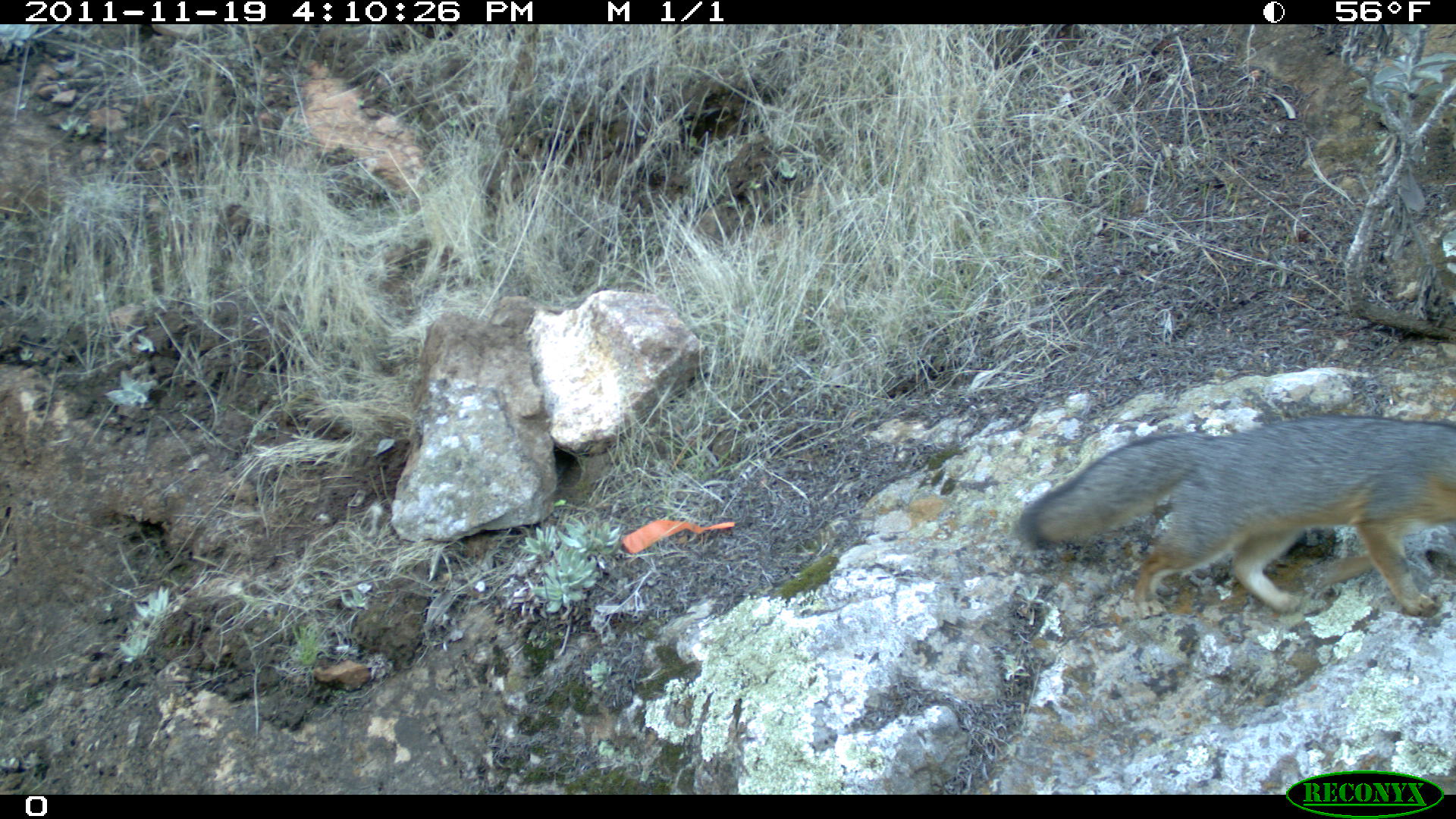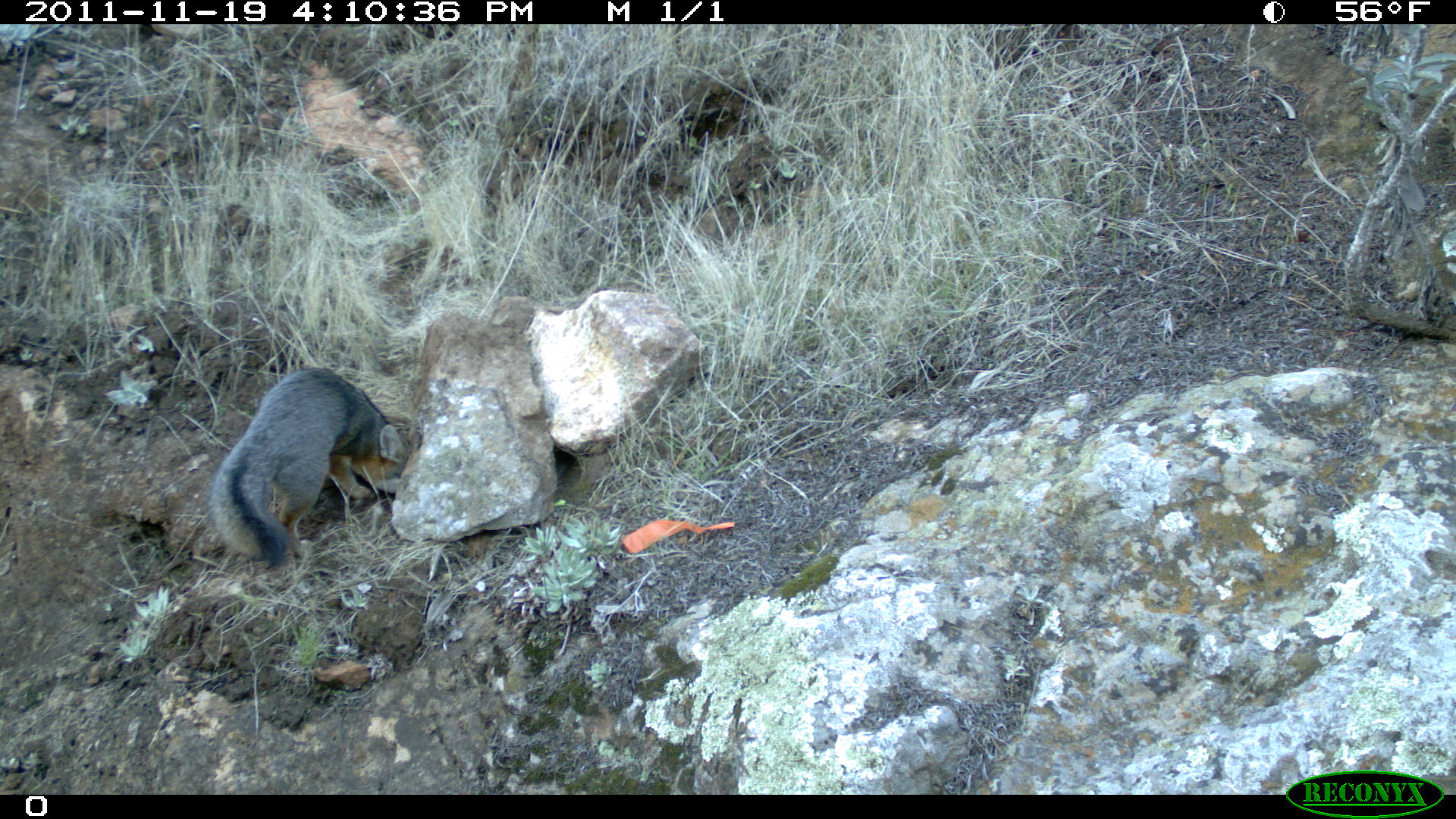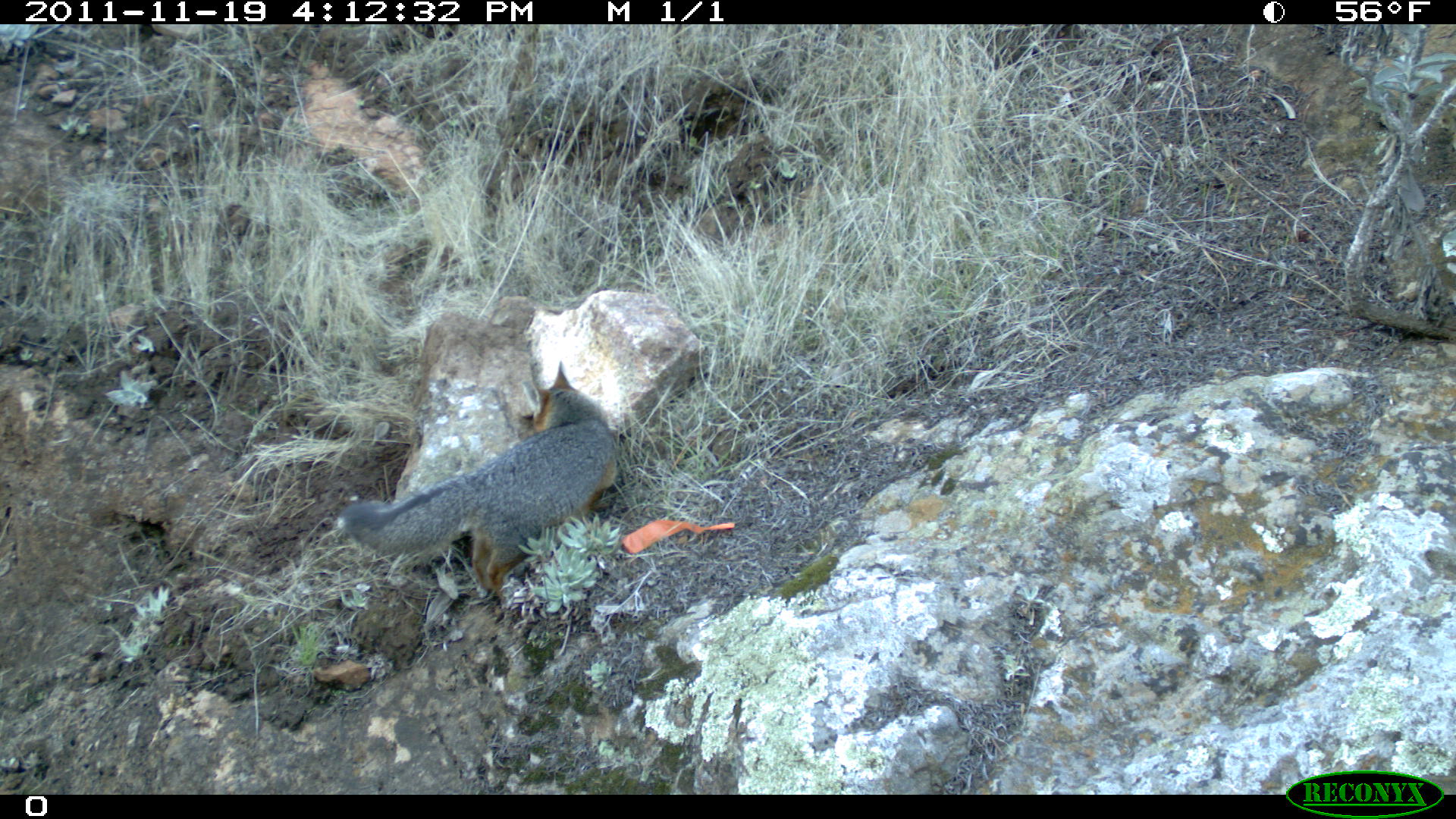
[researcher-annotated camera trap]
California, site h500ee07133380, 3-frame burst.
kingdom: Animalia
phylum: Chordata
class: Mammalia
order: Carnivora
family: Canidae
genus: Urocyon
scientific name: Urocyon littoralis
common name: island fox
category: fox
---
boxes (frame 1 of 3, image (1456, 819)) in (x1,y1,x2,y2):
fox: (1014,413,1455,614)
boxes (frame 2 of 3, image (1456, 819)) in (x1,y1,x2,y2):
fox: (212,366,404,569)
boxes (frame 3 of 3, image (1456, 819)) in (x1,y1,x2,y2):
fox: (340,359,619,607)